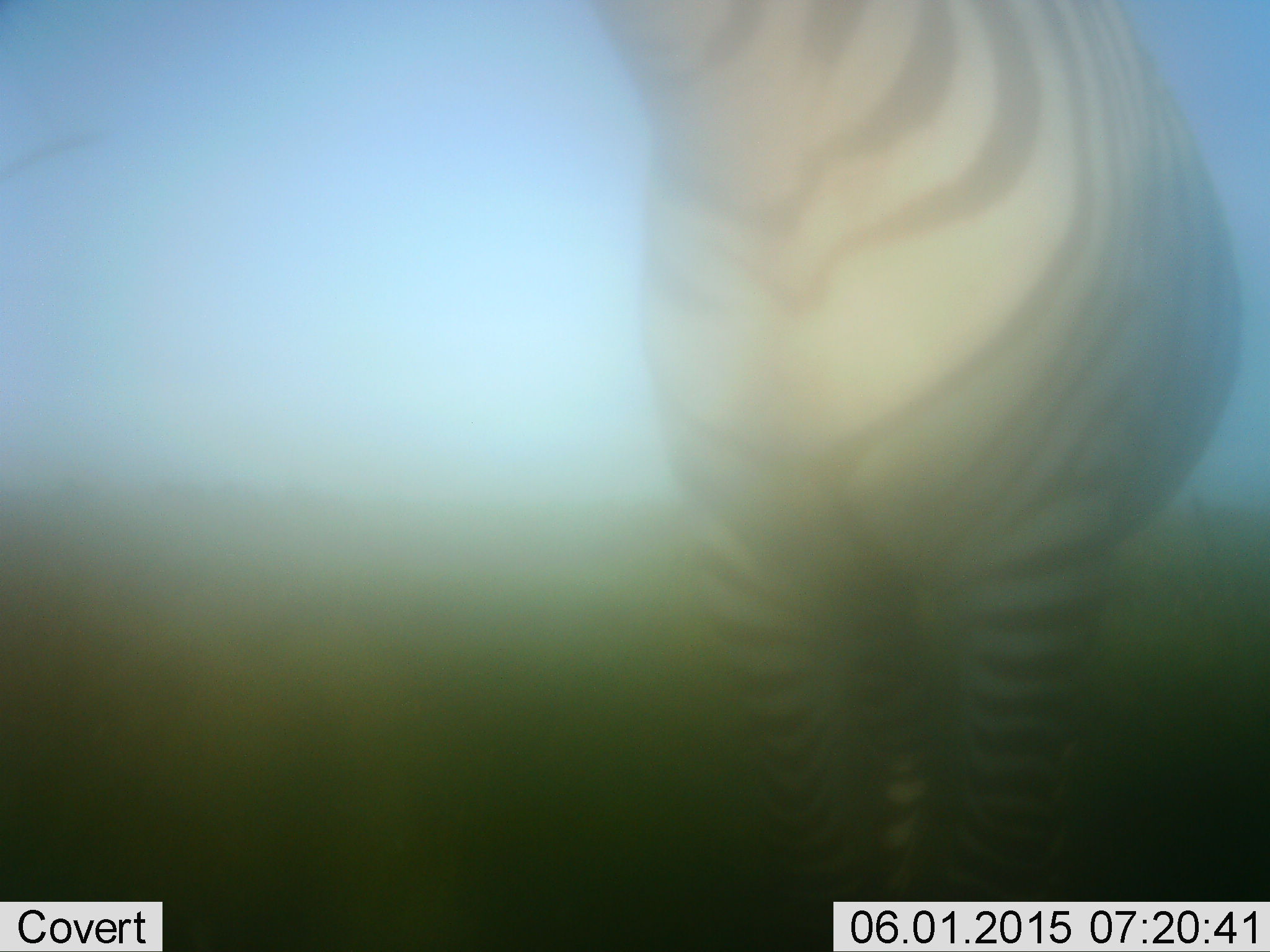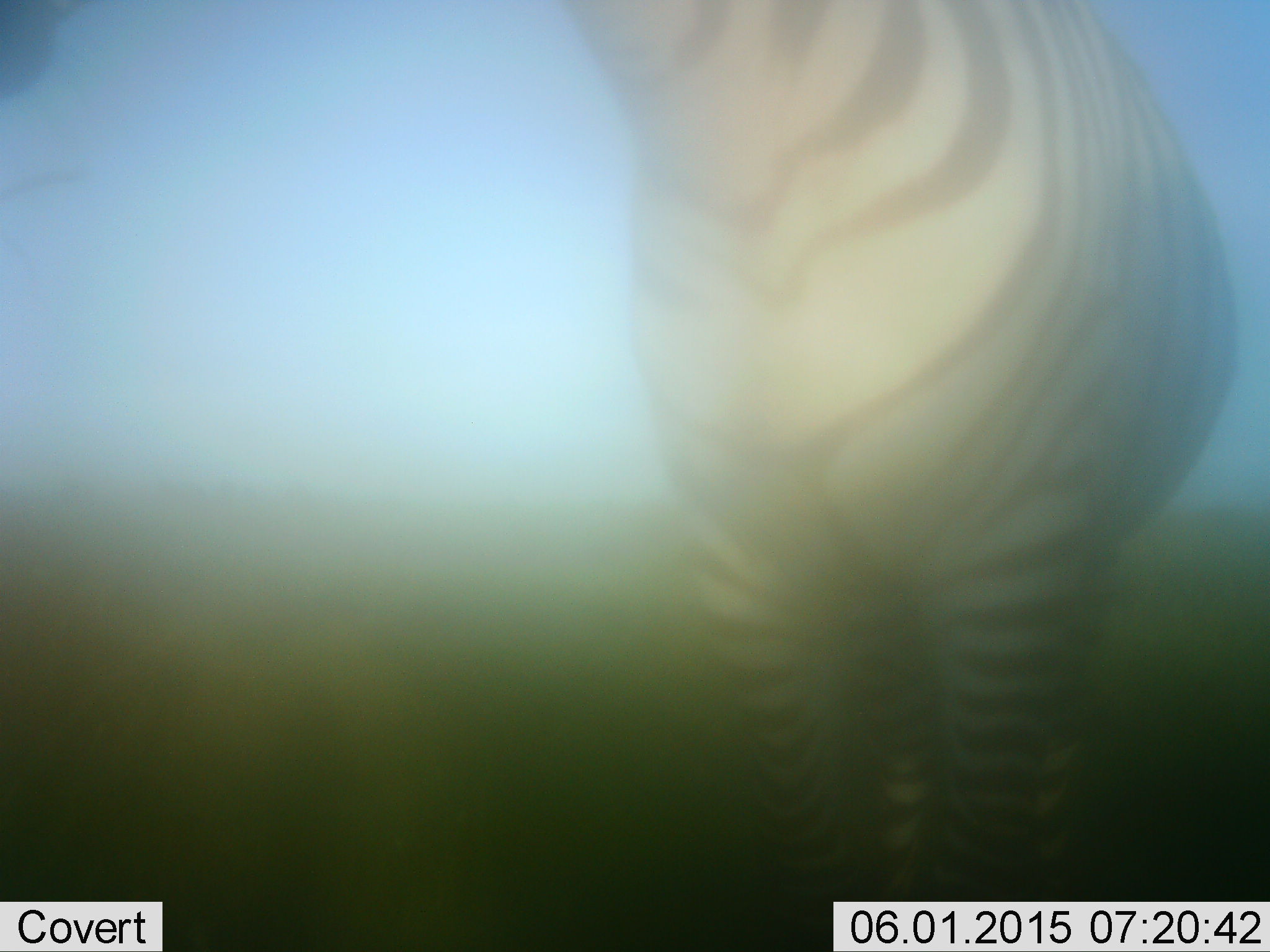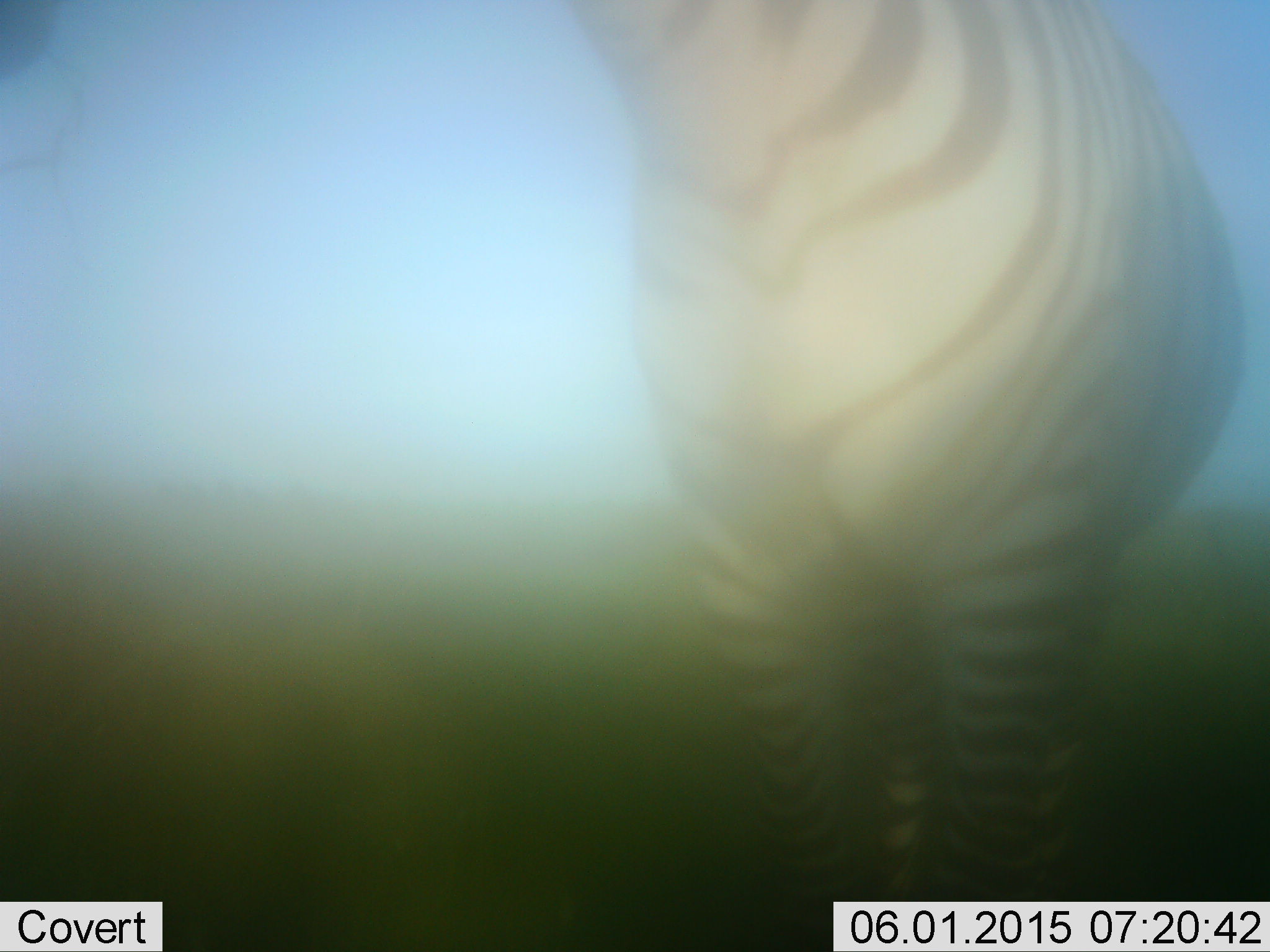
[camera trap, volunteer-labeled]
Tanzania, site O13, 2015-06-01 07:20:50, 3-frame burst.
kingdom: Animalia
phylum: Chordata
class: Mammalia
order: Perissodactyla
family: Equidae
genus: Equus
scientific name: Equus quagga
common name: plains zebra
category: zebra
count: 1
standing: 90%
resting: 0%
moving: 10%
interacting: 0%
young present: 0%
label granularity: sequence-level